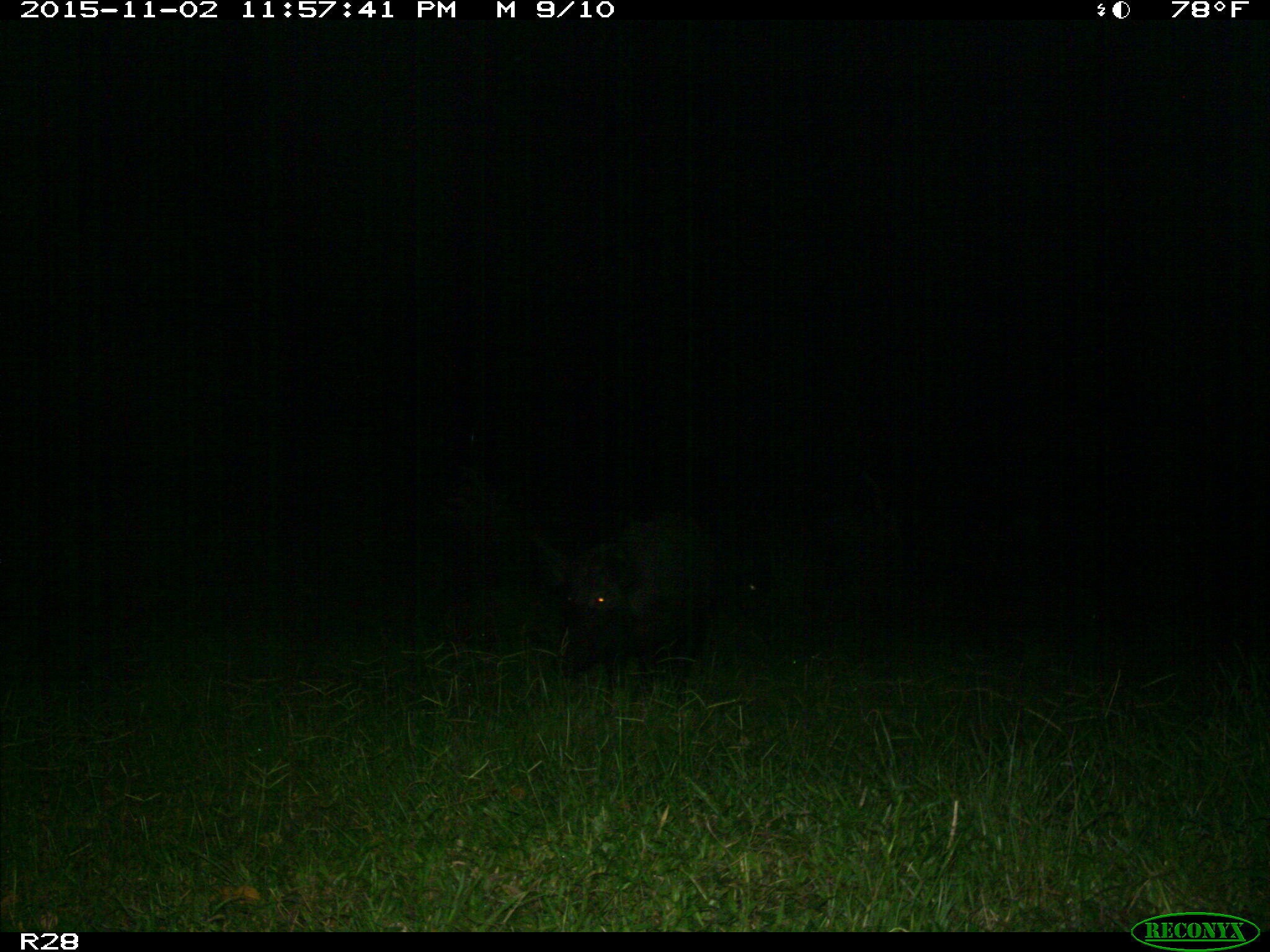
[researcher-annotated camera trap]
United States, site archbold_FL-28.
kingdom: Animalia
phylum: Chordata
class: Mammalia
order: Artiodactyla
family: Suidae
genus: Sus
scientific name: Sus scrofa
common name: wild boar